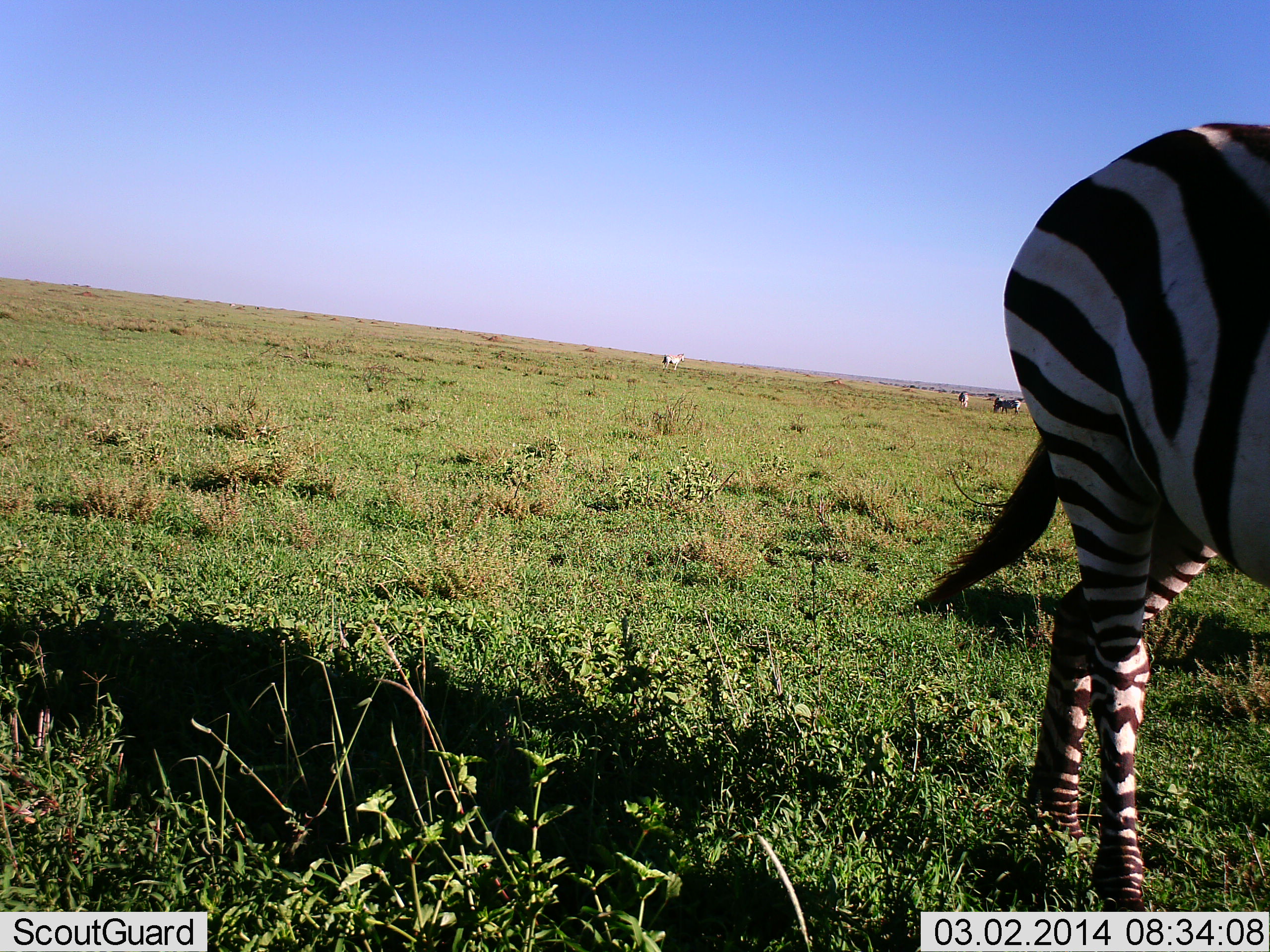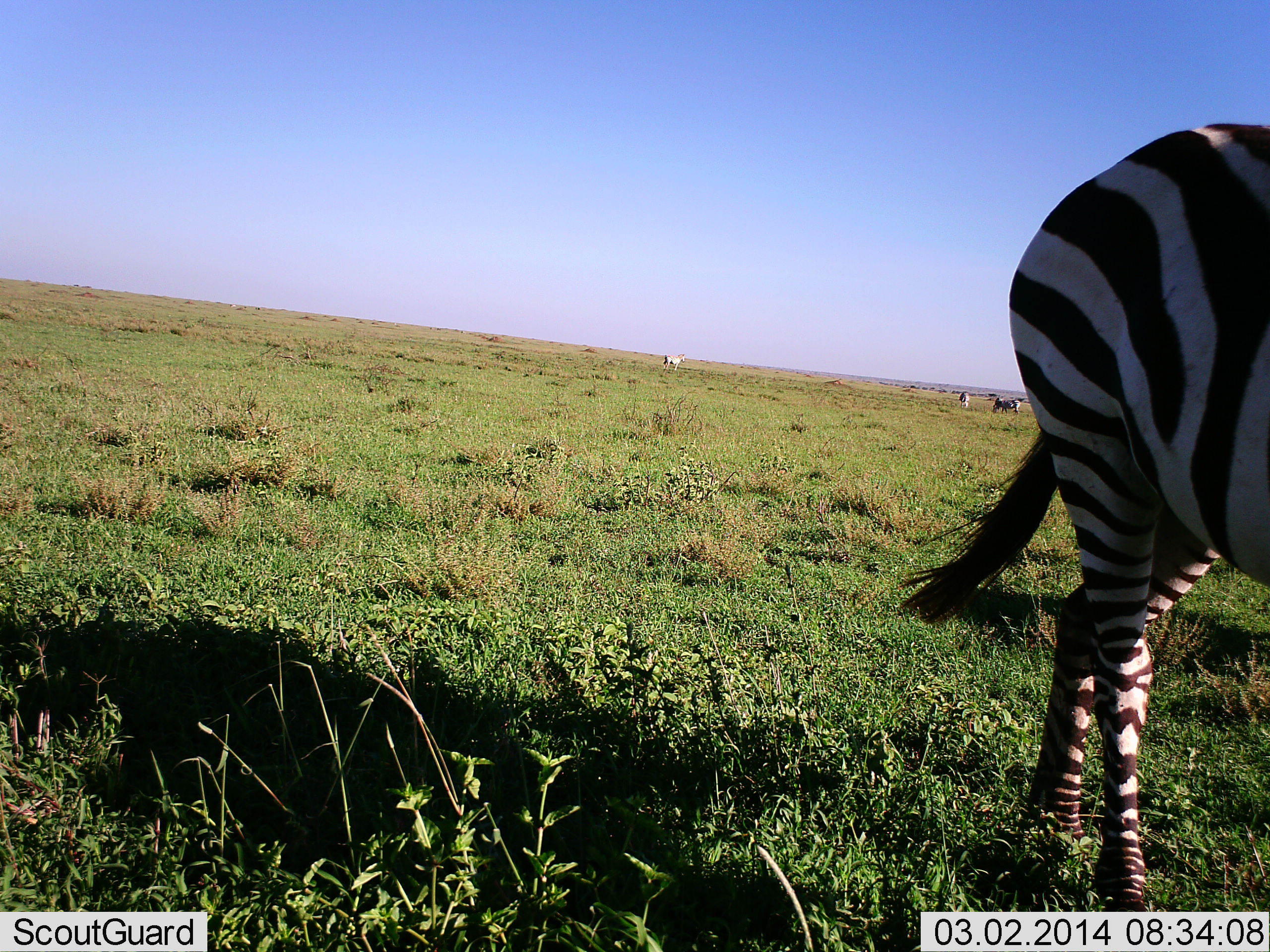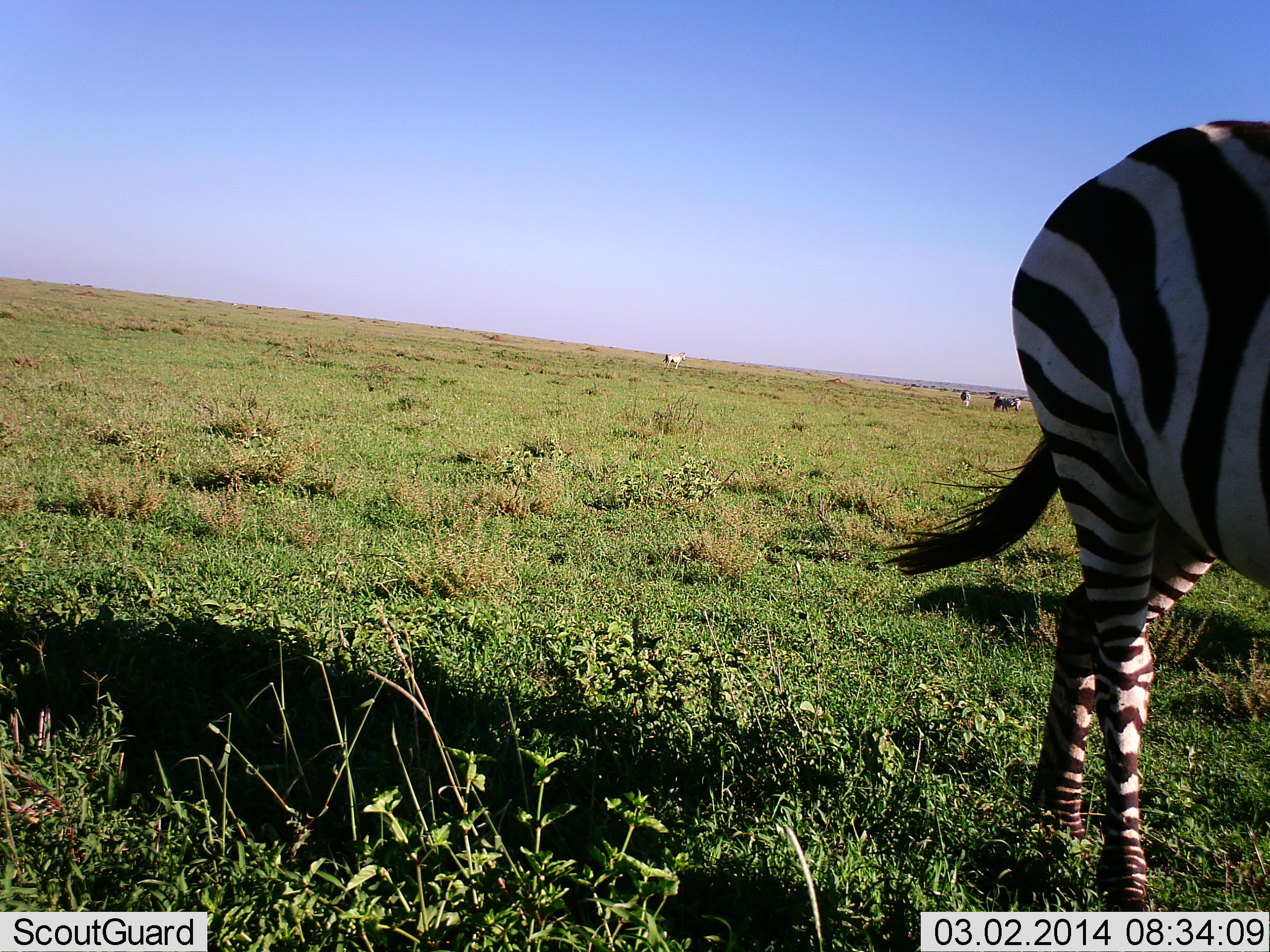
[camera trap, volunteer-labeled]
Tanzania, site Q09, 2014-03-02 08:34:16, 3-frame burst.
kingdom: Animalia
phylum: Chordata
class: Mammalia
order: Perissodactyla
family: Equidae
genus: Equus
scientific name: Equus quagga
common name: plains zebra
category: zebra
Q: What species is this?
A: Zebra (plains zebra) (Equus quagga).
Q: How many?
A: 4.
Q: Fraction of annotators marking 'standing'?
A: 64%.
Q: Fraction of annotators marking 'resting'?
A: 0%.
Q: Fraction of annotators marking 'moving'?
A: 9%.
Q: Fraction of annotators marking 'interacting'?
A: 0%.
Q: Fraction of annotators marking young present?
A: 0%.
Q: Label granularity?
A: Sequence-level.